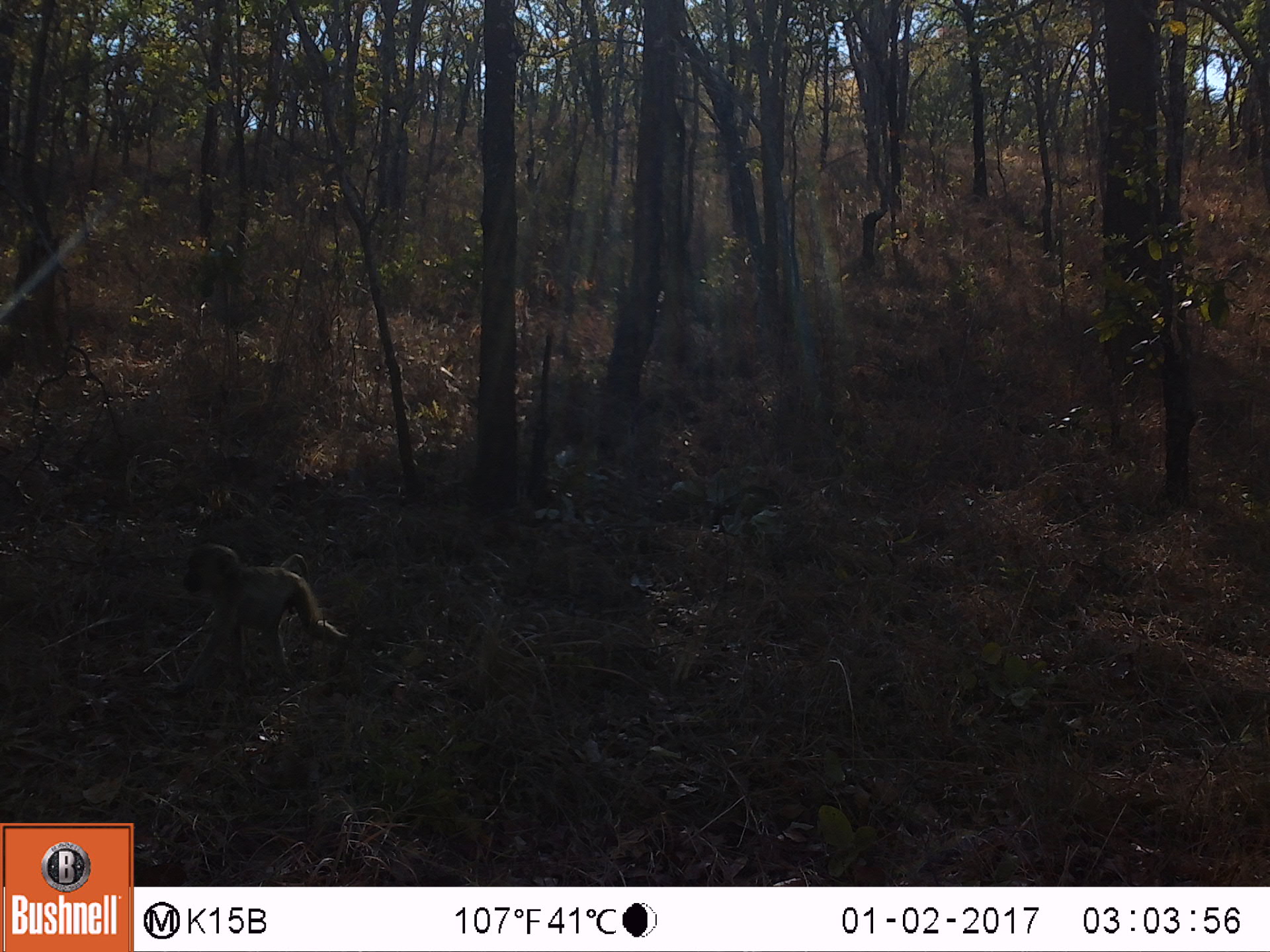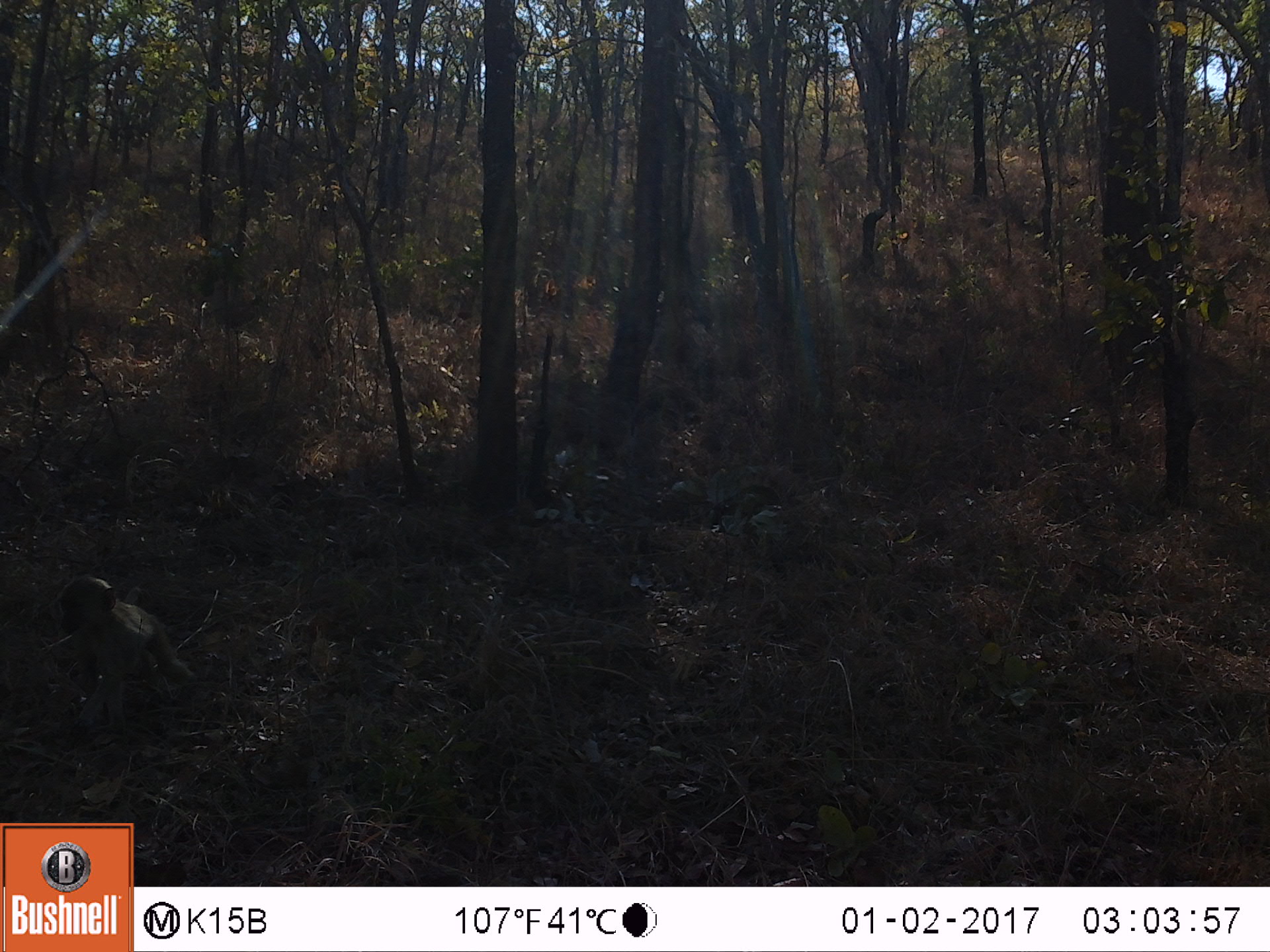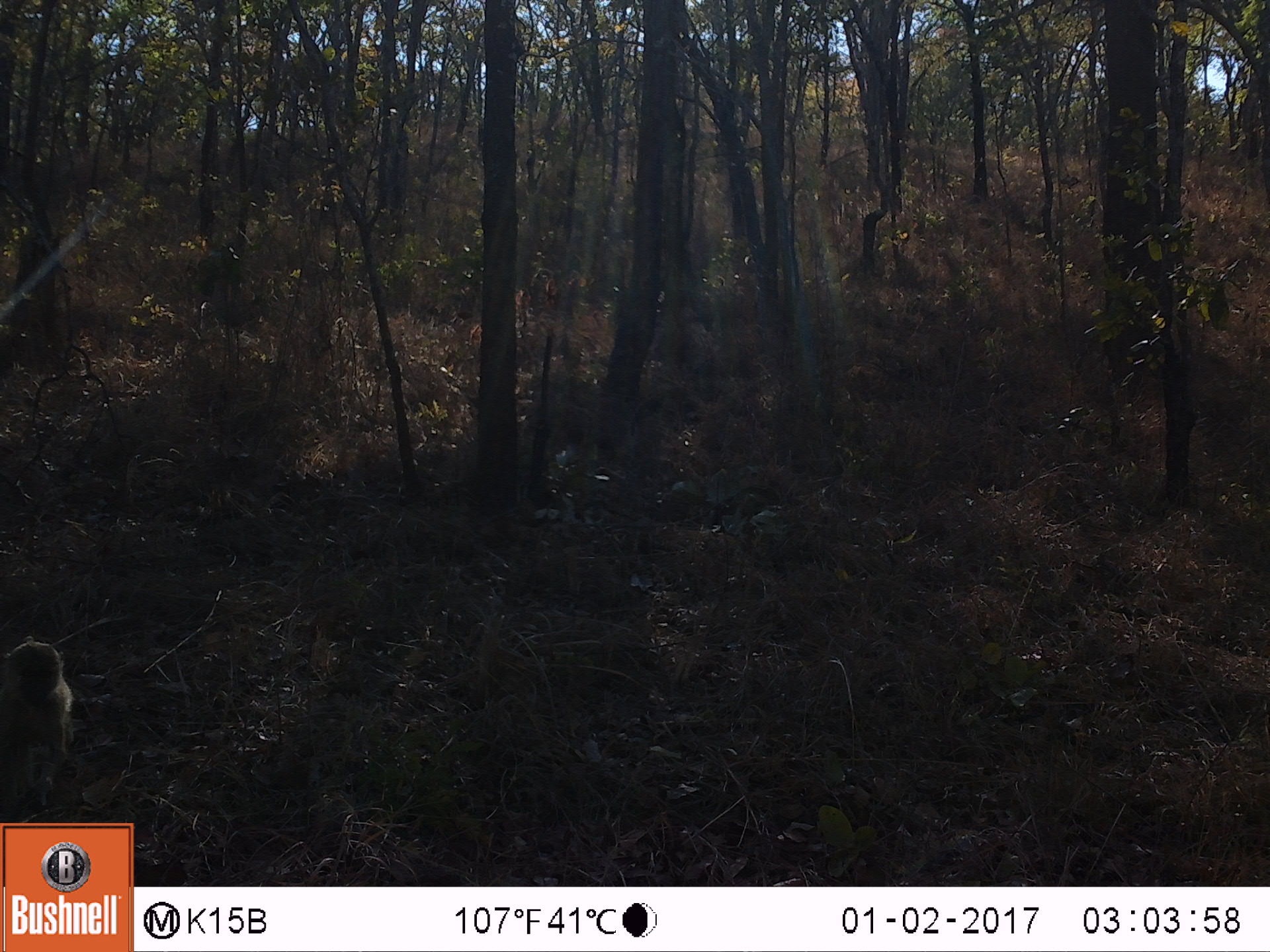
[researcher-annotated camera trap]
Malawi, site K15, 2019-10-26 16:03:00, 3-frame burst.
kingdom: Animalia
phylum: Chordata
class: Mammalia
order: Primates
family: Cercopithecidae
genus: Papio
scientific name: Papio cynocephalus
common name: yellow baboon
Yellow baboon (Papio cynocephalus), count 1.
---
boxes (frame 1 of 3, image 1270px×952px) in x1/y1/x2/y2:
yellow baboon: 175/533/346/691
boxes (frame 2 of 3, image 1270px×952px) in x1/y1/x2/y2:
yellow baboon: 47/572/201/739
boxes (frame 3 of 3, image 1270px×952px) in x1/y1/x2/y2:
yellow baboon: 0/631/88/814